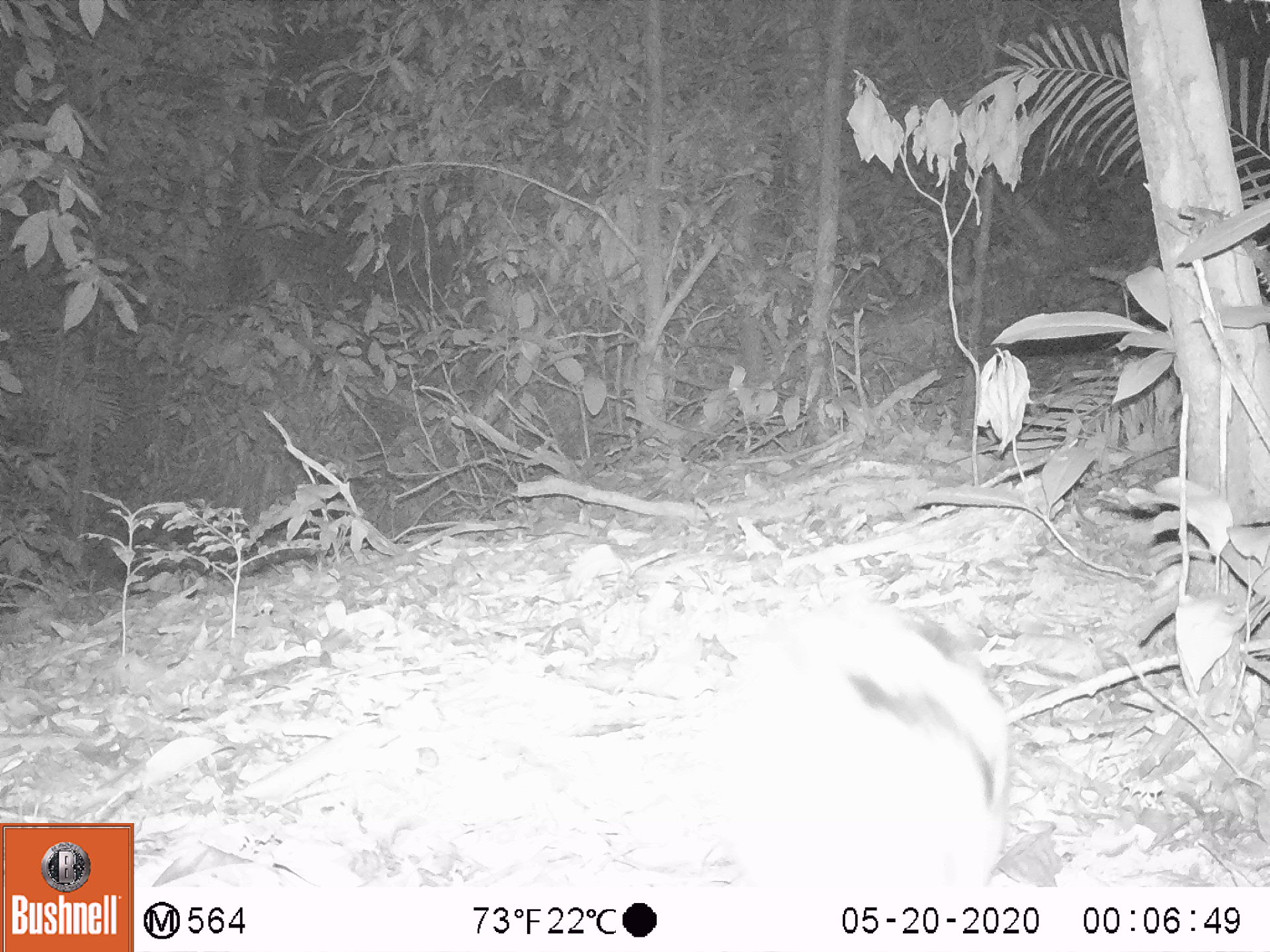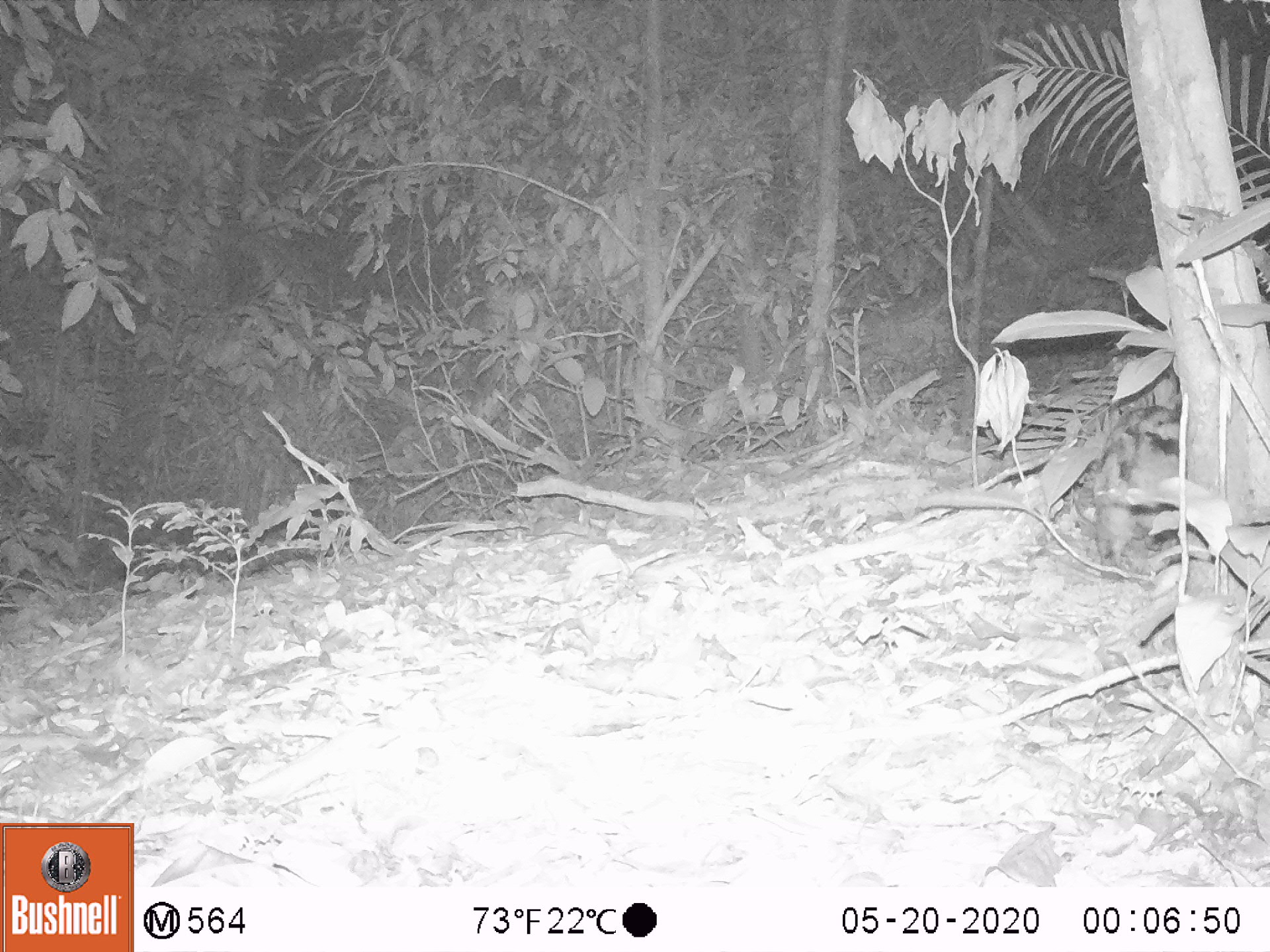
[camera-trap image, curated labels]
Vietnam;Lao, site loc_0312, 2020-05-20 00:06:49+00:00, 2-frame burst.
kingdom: Animalia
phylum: Chordata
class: Mammalia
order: Lagomorpha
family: Leporidae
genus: Nesolagus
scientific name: Nesolagus timminsi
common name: annamite striped rabbit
Annamite striped rabbit (Nesolagus timminsi). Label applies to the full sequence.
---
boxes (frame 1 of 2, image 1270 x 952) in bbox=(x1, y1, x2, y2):
annamite striped rabbit: bbox=(717, 599, 1010, 887)